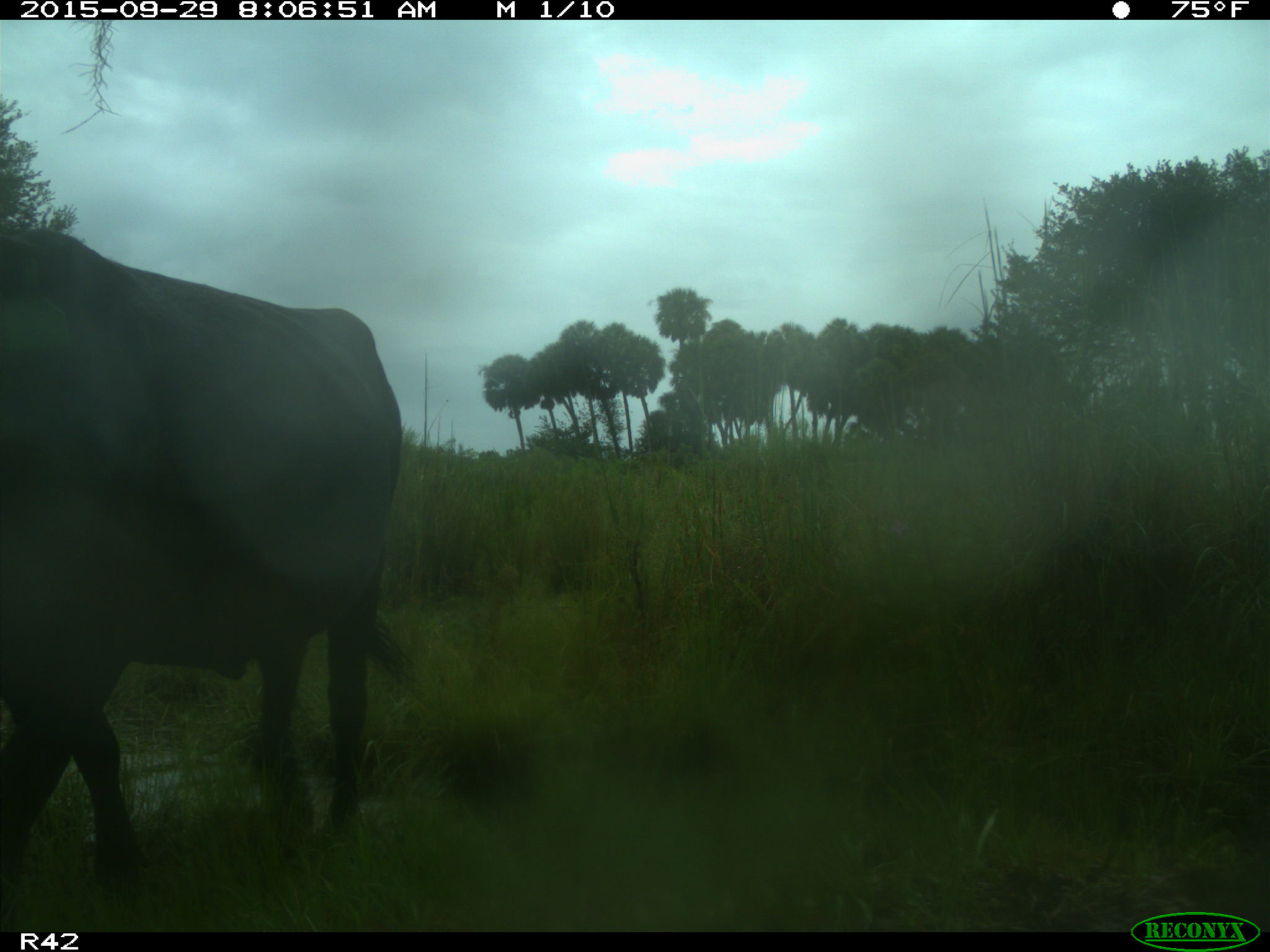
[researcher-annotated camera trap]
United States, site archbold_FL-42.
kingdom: Animalia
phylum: Chordata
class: Mammalia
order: Artiodactyla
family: Bovidae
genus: Bos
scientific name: Bos taurus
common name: domestic cow